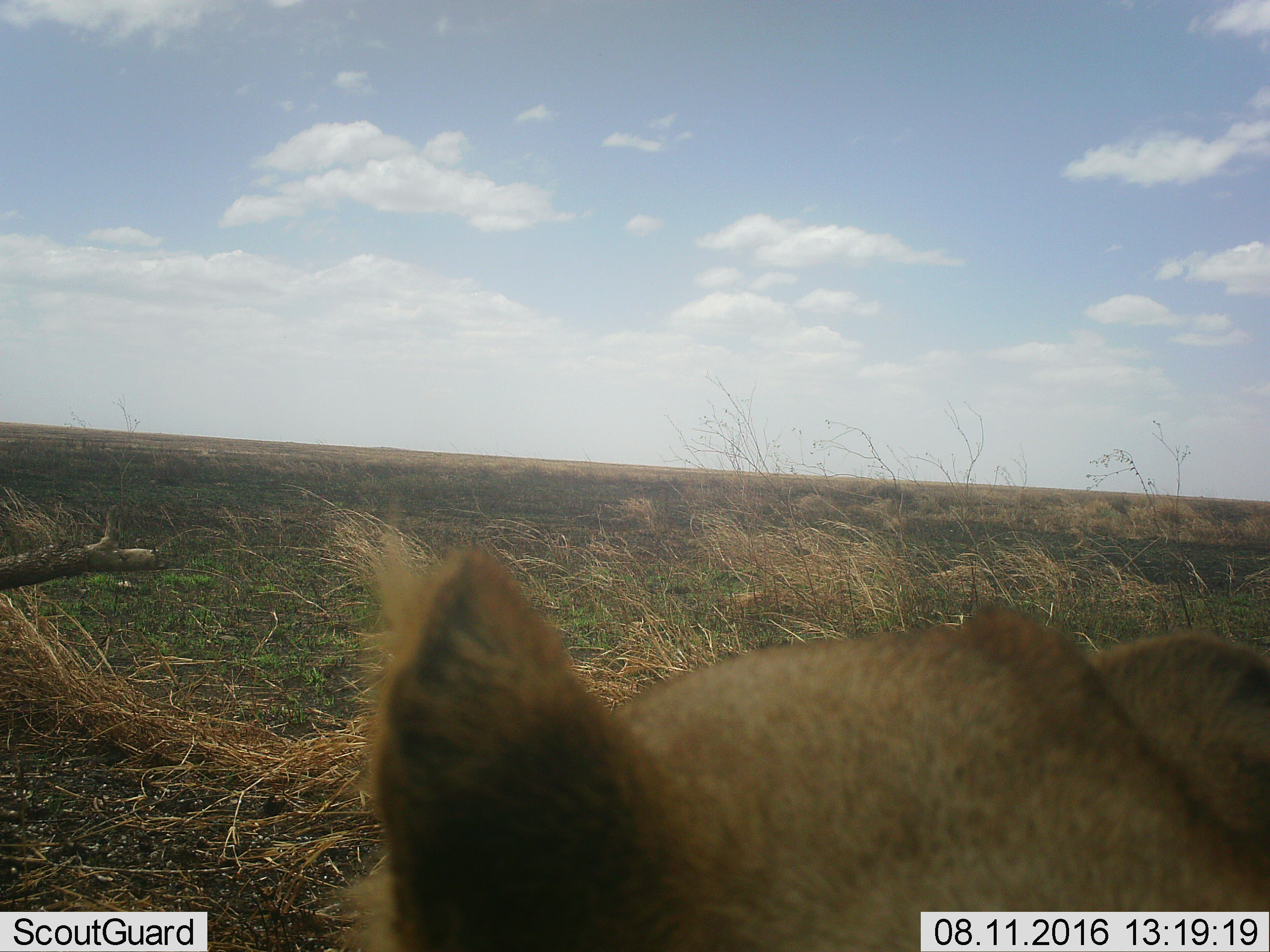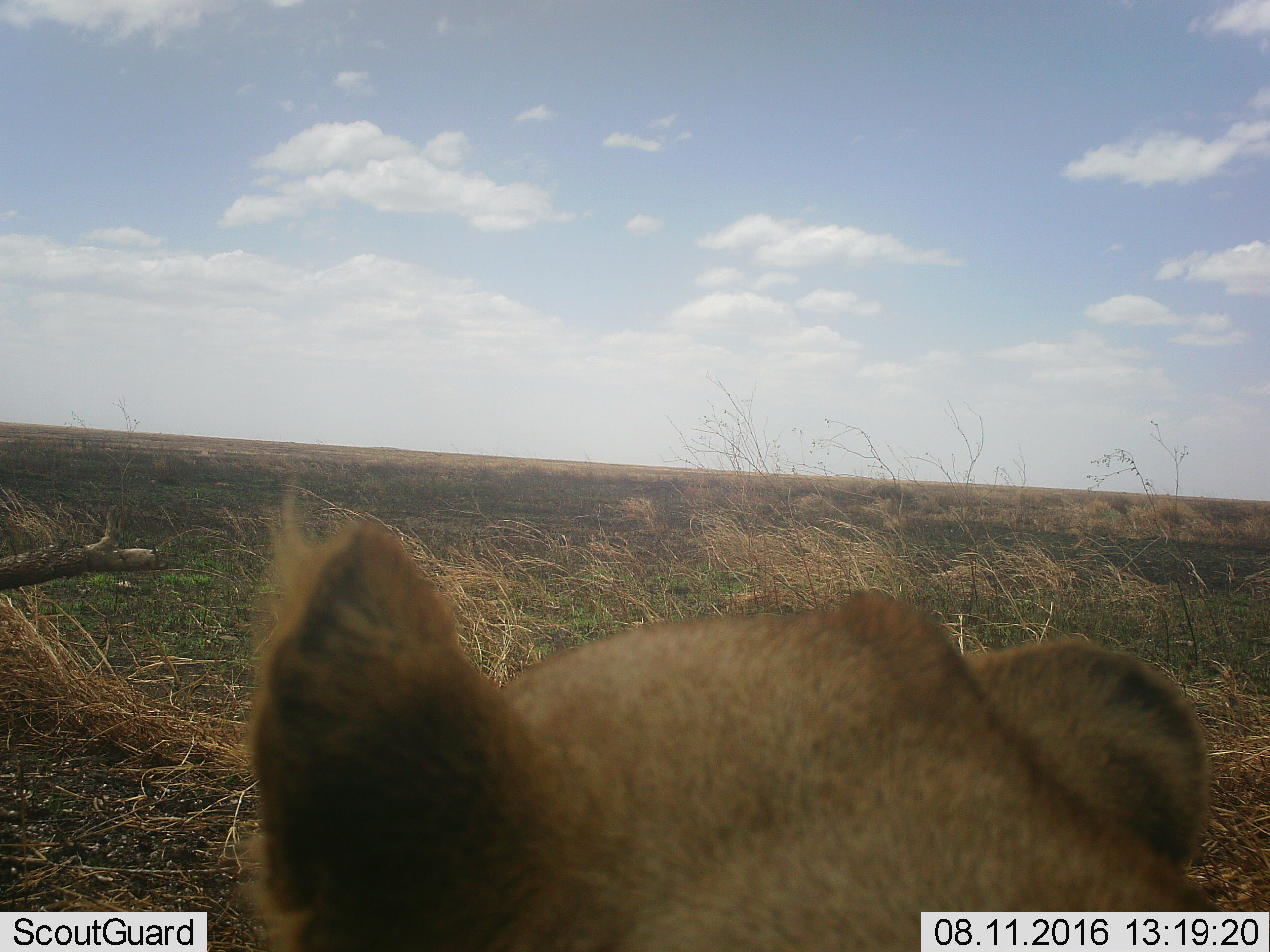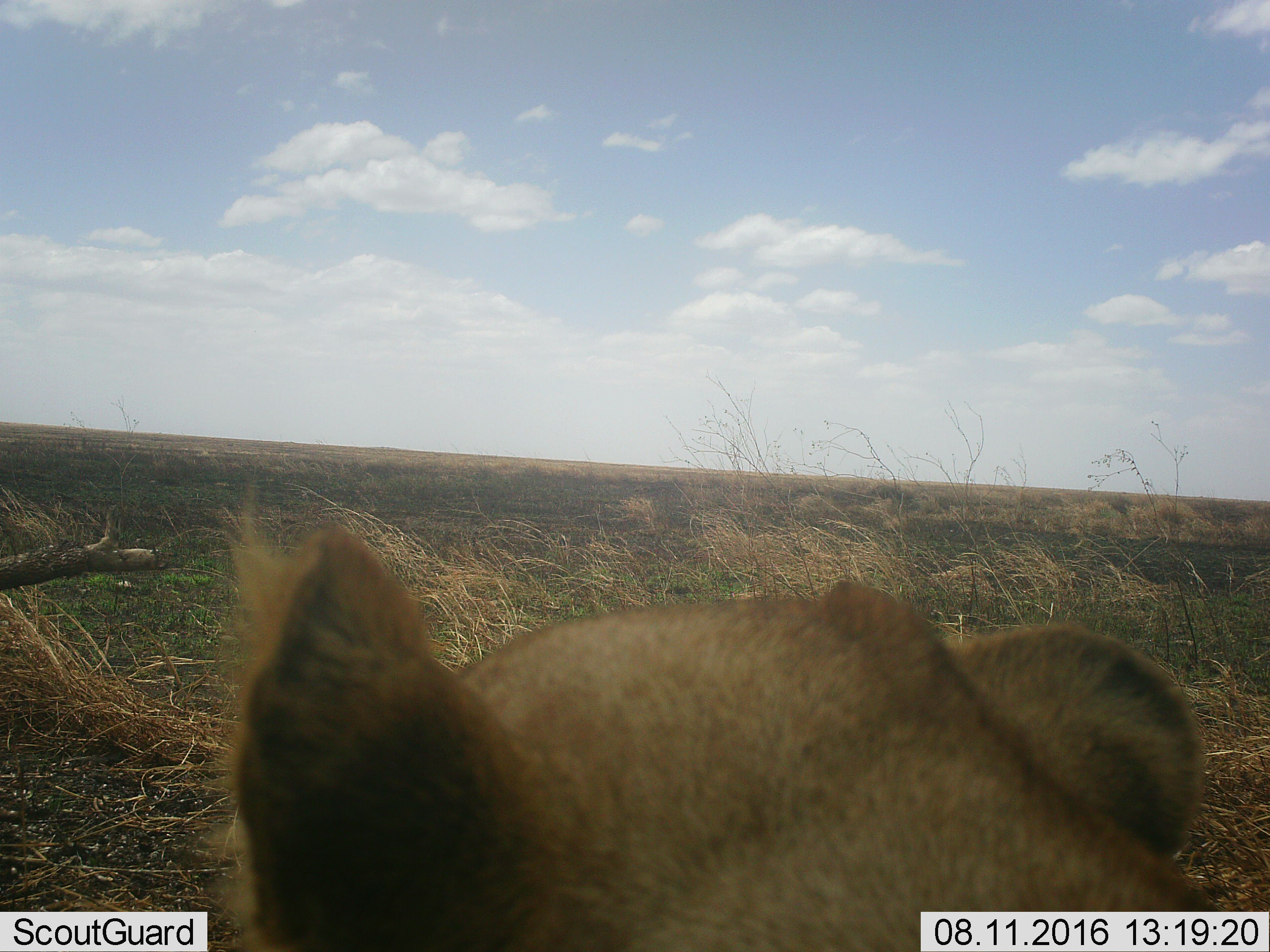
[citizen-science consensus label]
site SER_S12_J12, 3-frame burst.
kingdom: Animalia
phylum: Chordata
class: Mammalia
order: Carnivora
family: Felidae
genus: Panthera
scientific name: Panthera leo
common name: lion female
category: lionfemale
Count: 1.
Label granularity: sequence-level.